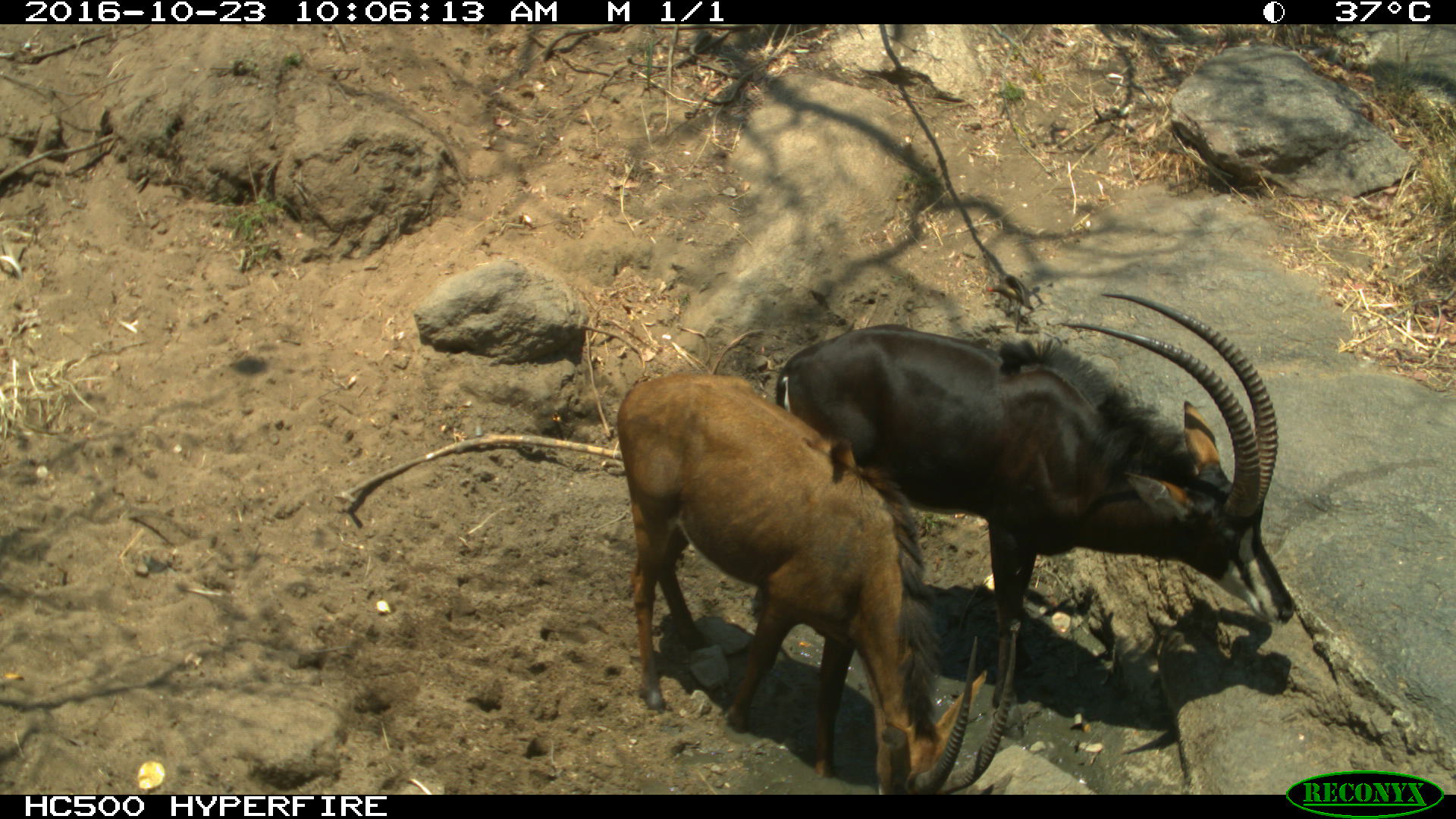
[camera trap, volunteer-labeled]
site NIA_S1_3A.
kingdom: Animalia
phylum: Chordata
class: Mammalia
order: Artiodactyla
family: Bovidae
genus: Hippotragus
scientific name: Hippotragus niger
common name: sable antelope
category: sable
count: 2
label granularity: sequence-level